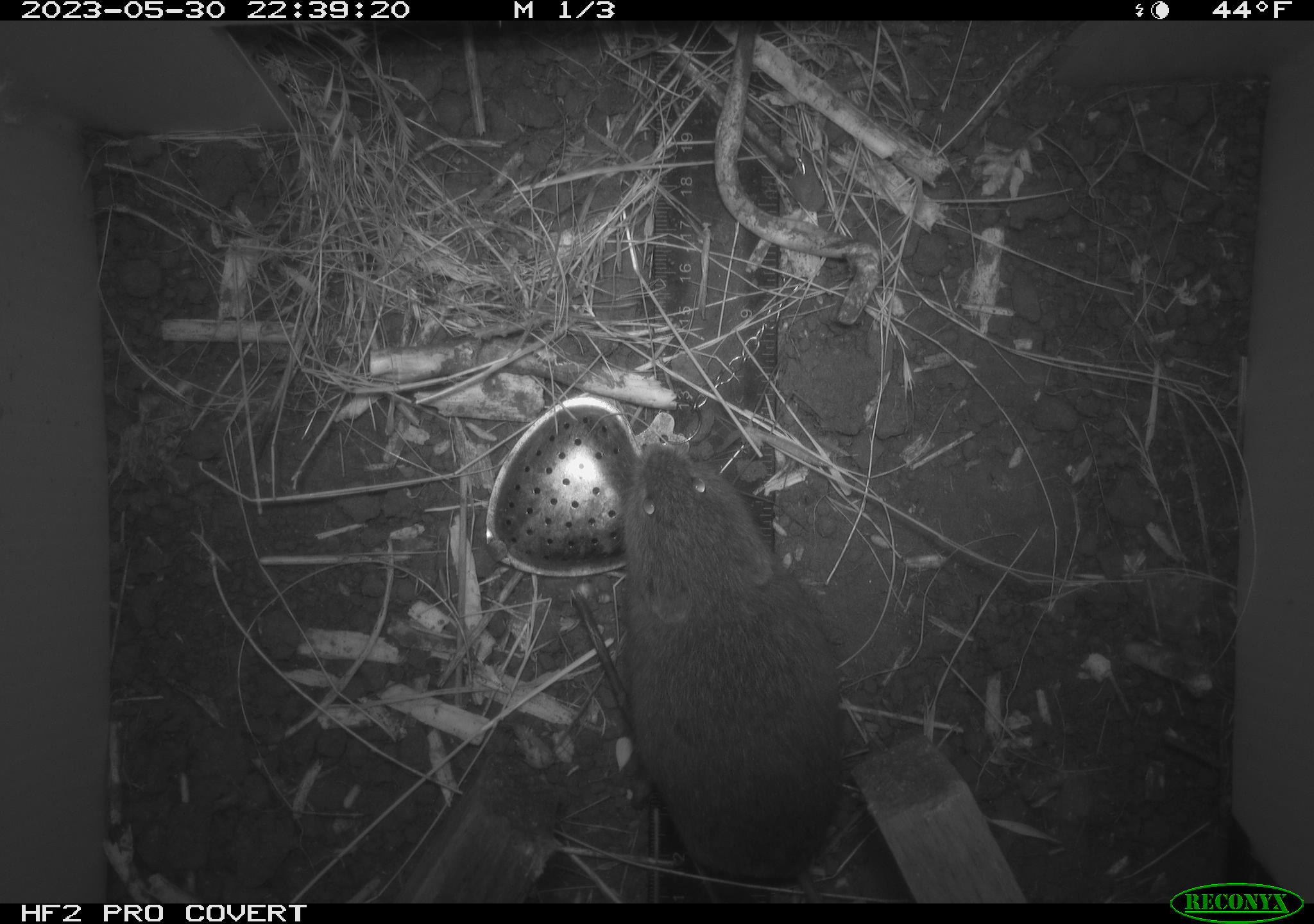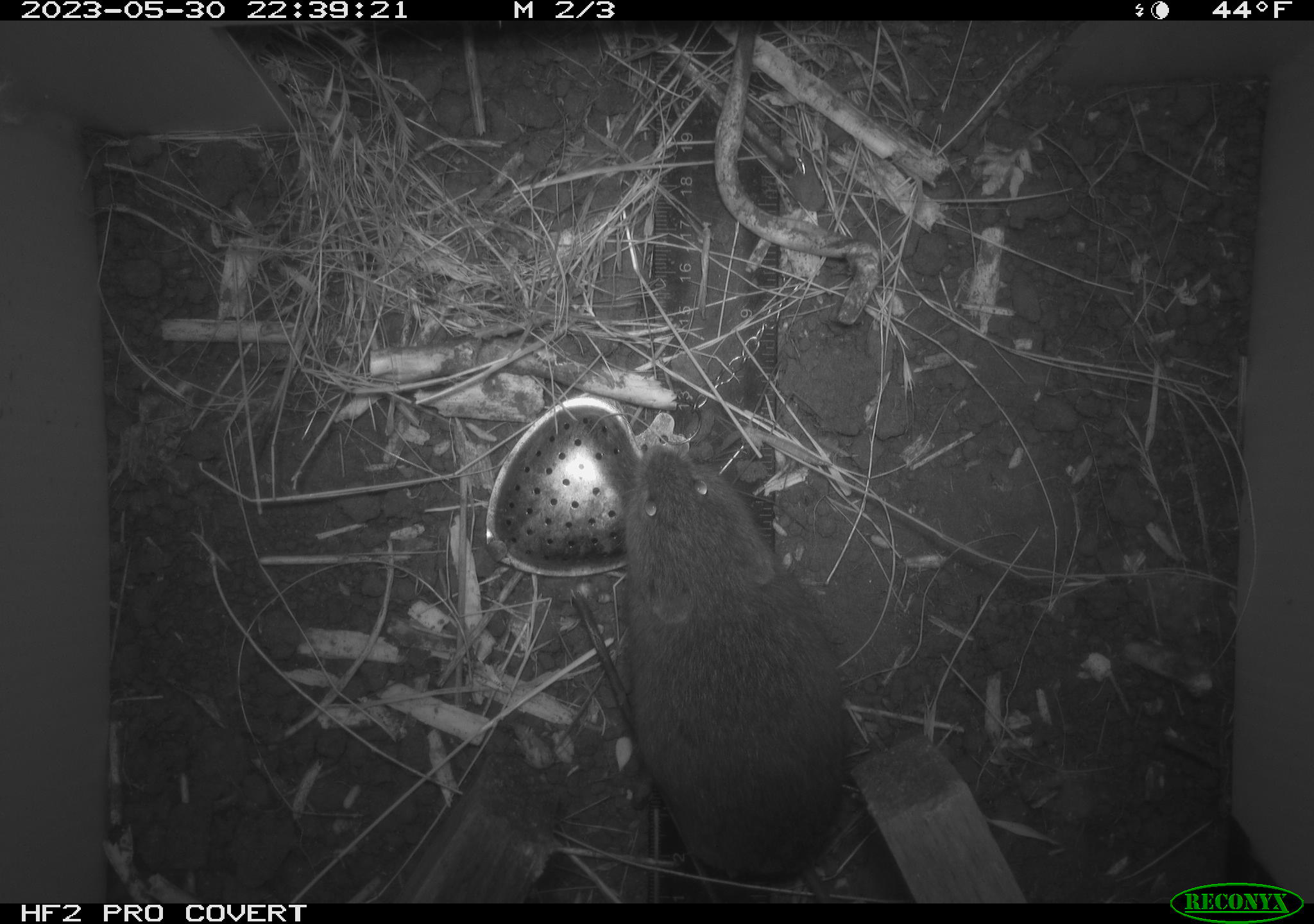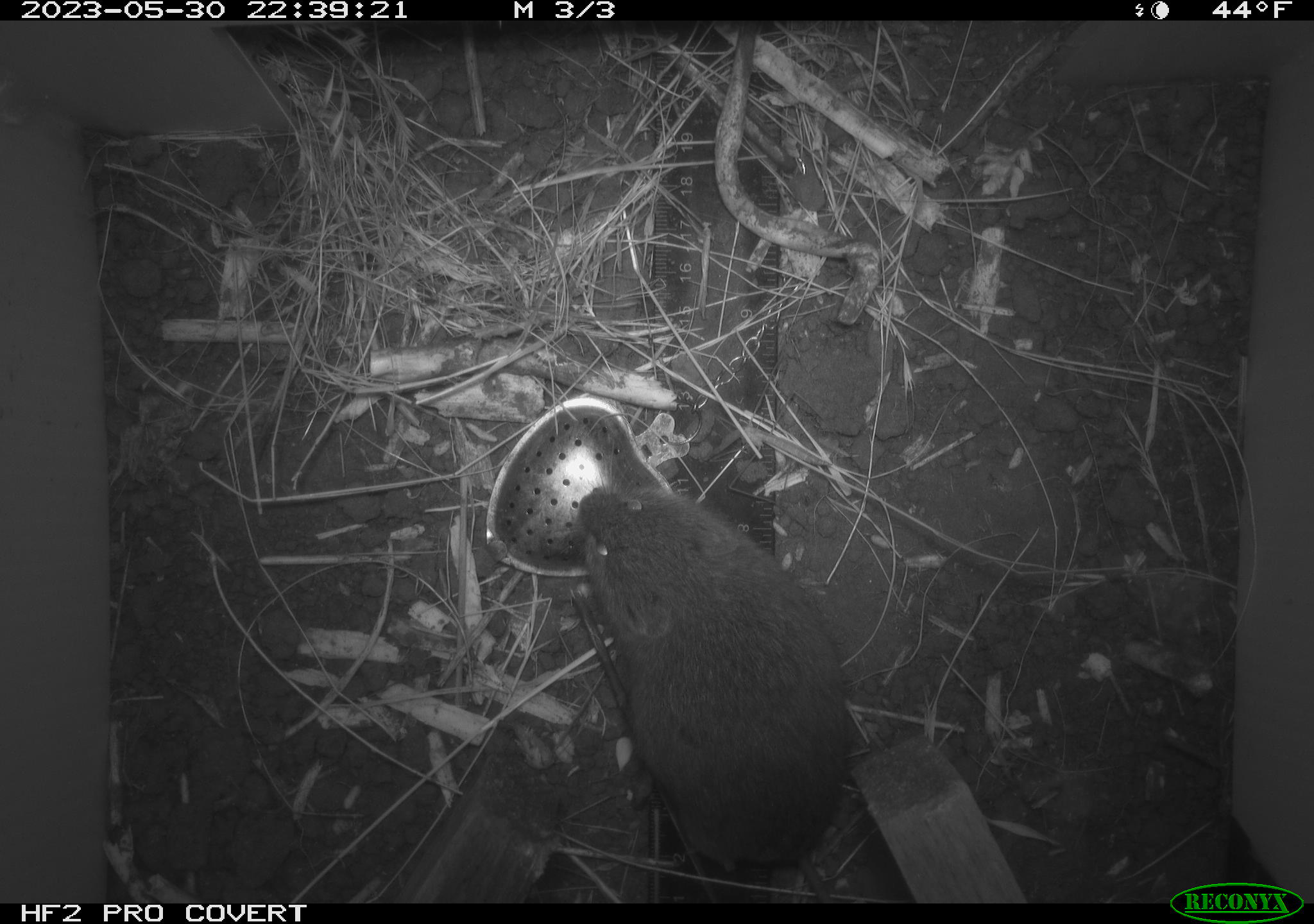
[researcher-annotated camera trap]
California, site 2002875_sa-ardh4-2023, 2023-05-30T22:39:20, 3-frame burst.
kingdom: Animalia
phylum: Chordata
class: Mammalia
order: Rodentia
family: Cricetidae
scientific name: Arvicolinae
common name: voles, lemmings, and muskrats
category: arvicolinae subfamily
Arvicolinae subfamily (voles, lemmings, and muskrats) (Arvicolinae).